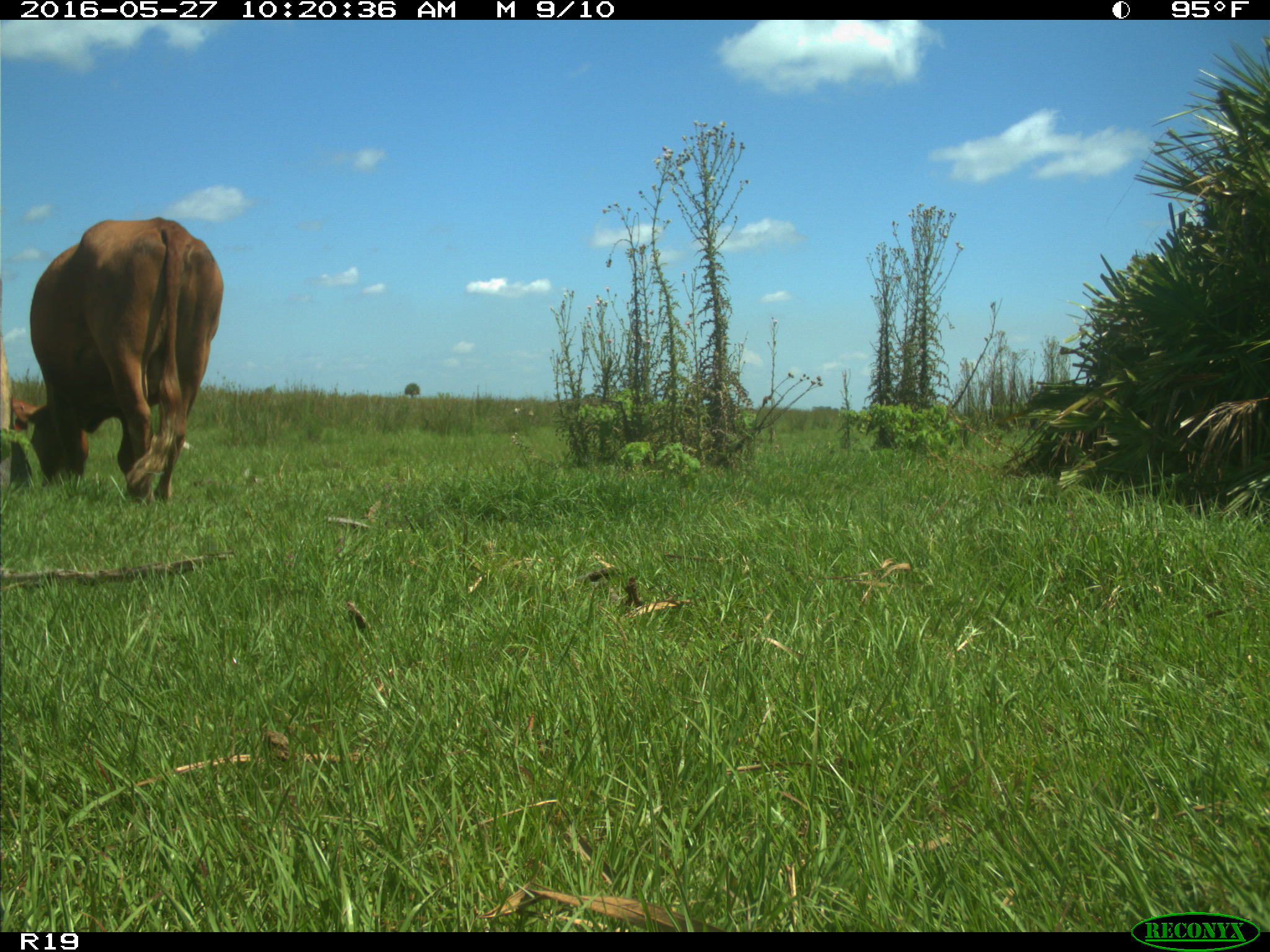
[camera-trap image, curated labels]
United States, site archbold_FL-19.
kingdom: Animalia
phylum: Chordata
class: Mammalia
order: Artiodactyla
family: Bovidae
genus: Bos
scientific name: Bos taurus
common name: domestic cow